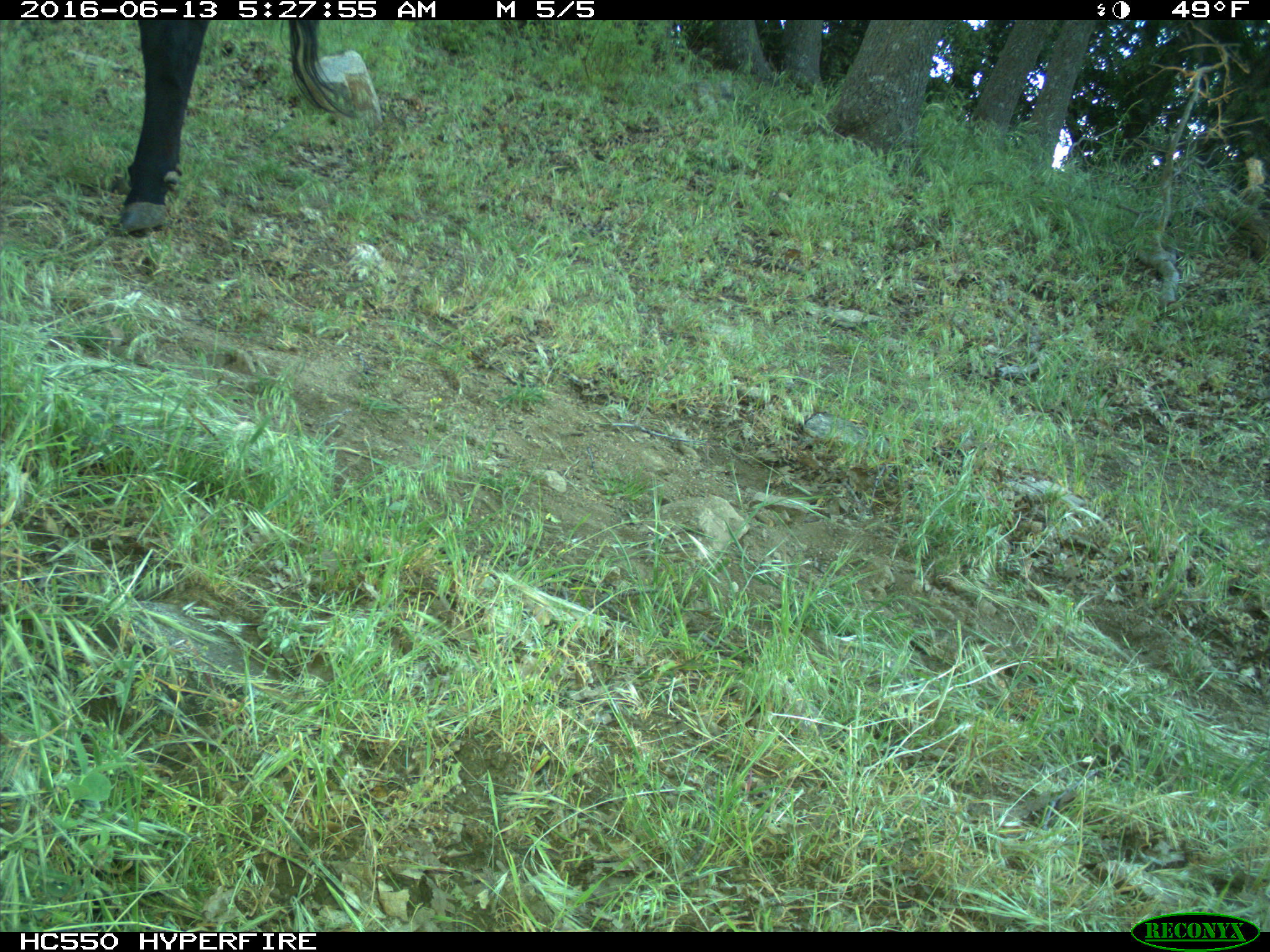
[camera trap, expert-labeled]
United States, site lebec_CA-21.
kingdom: Animalia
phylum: Chordata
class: Mammalia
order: Artiodactyla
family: Bovidae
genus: Bos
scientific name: Bos taurus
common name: domestic cow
Bos taurus (domestic cow).